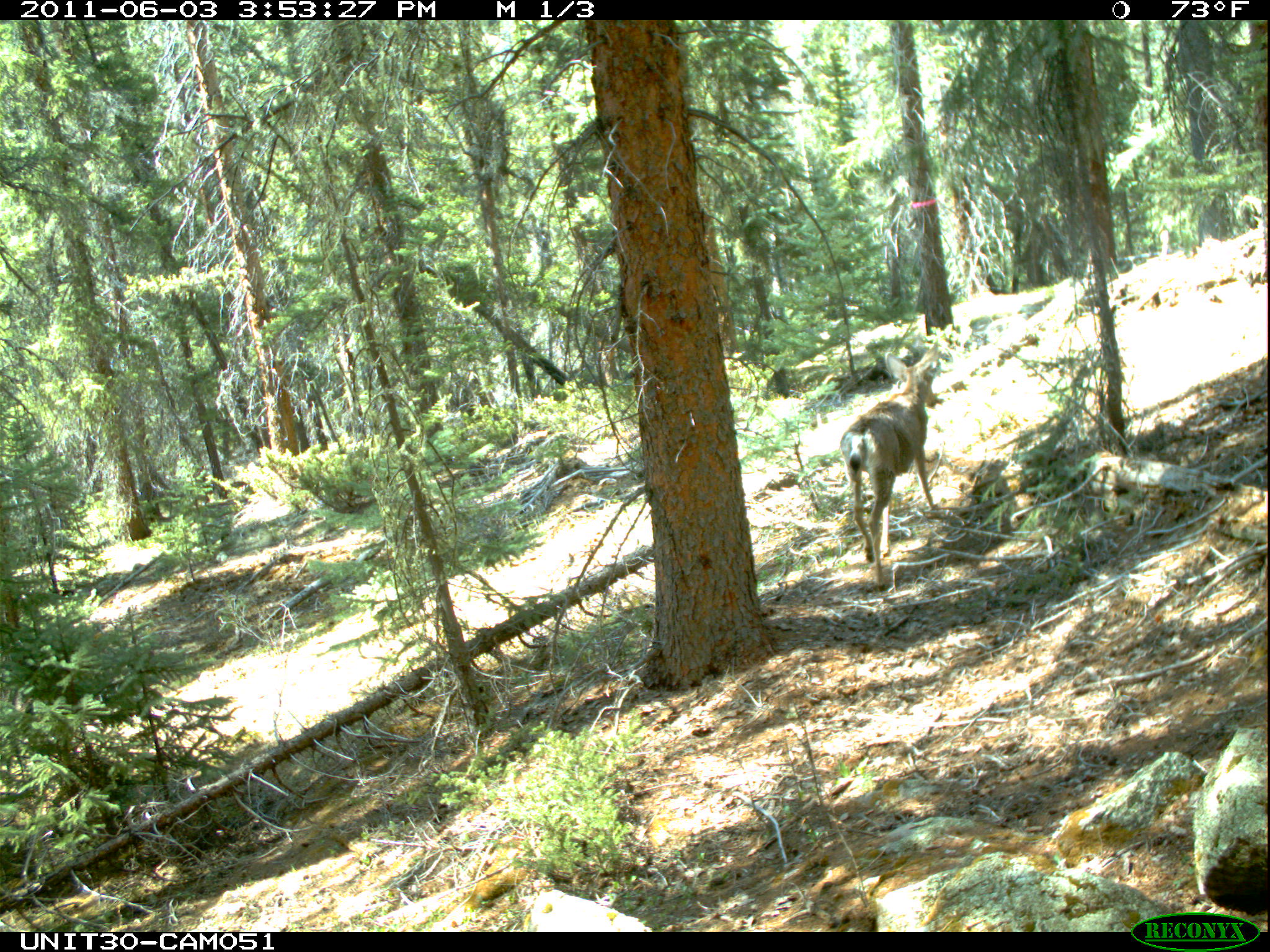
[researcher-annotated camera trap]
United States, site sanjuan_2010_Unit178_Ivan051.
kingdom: Animalia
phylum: Chordata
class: Mammalia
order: Artiodactyla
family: Cervidae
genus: Odocoileus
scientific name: Odocoileus hemionus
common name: mule deer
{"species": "Odocoileus hemionus (mule deer)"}